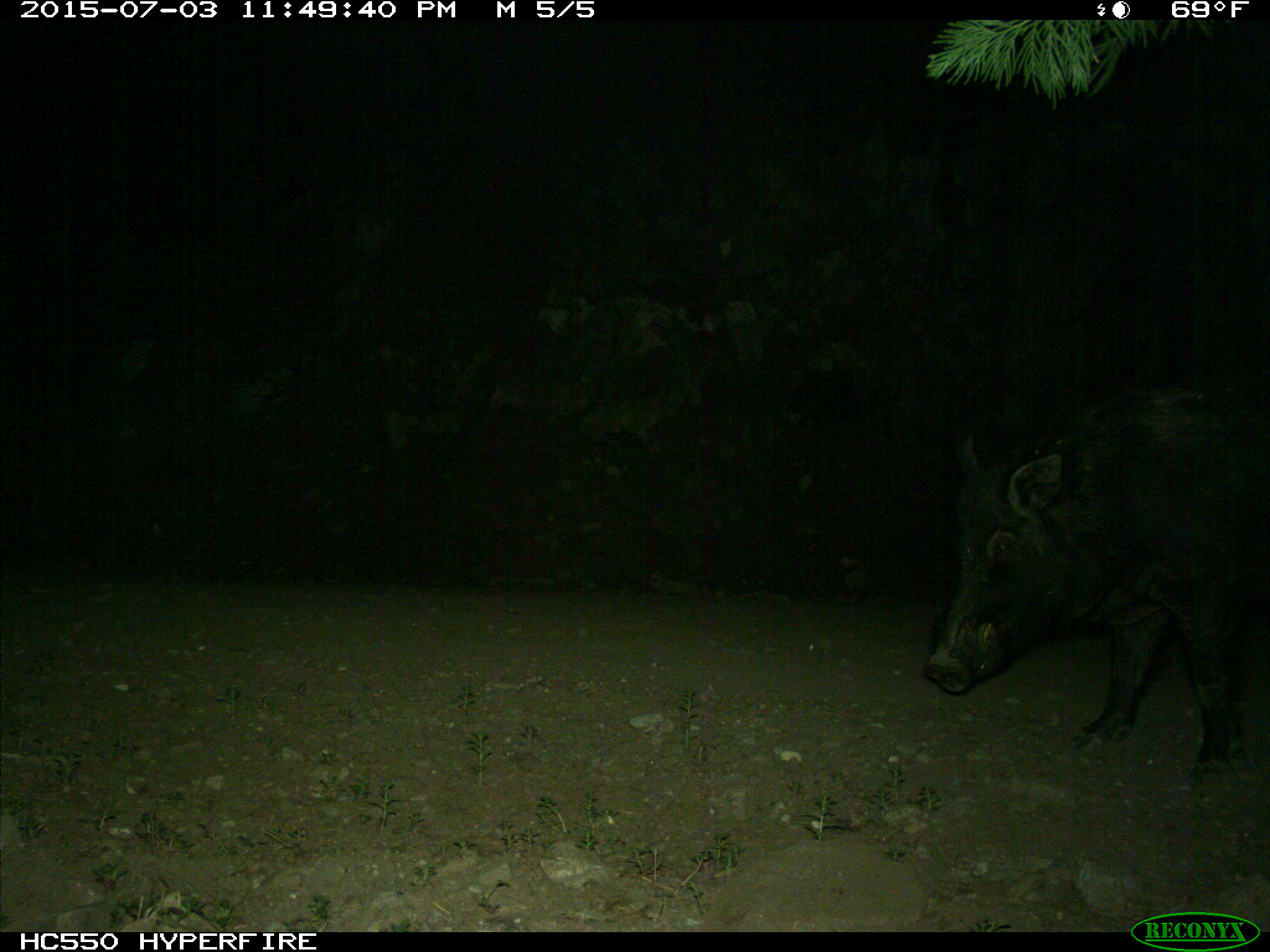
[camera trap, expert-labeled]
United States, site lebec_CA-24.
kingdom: Animalia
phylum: Chordata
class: Mammalia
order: Artiodactyla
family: Suidae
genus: Sus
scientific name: Sus scrofa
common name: wild boar